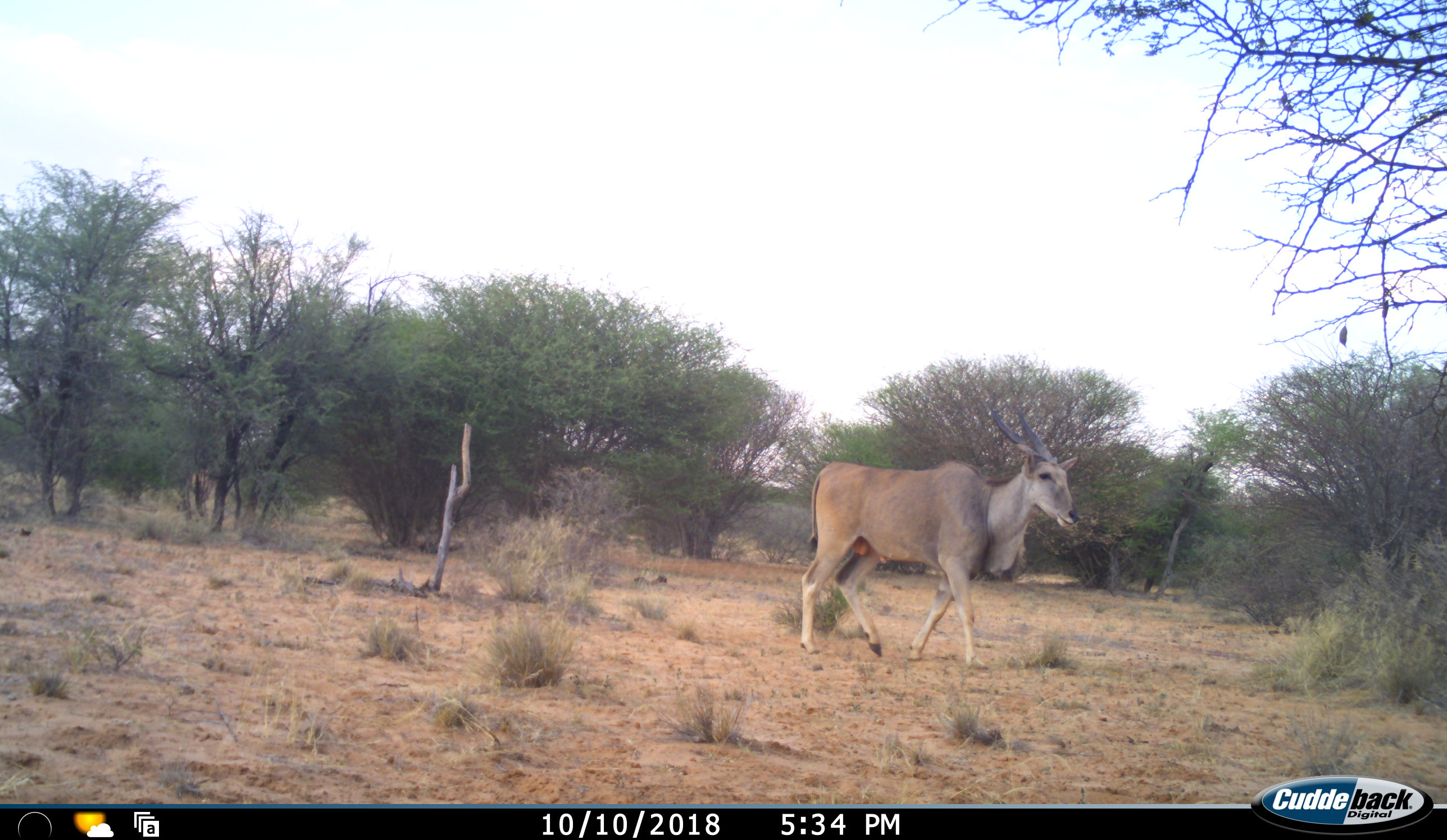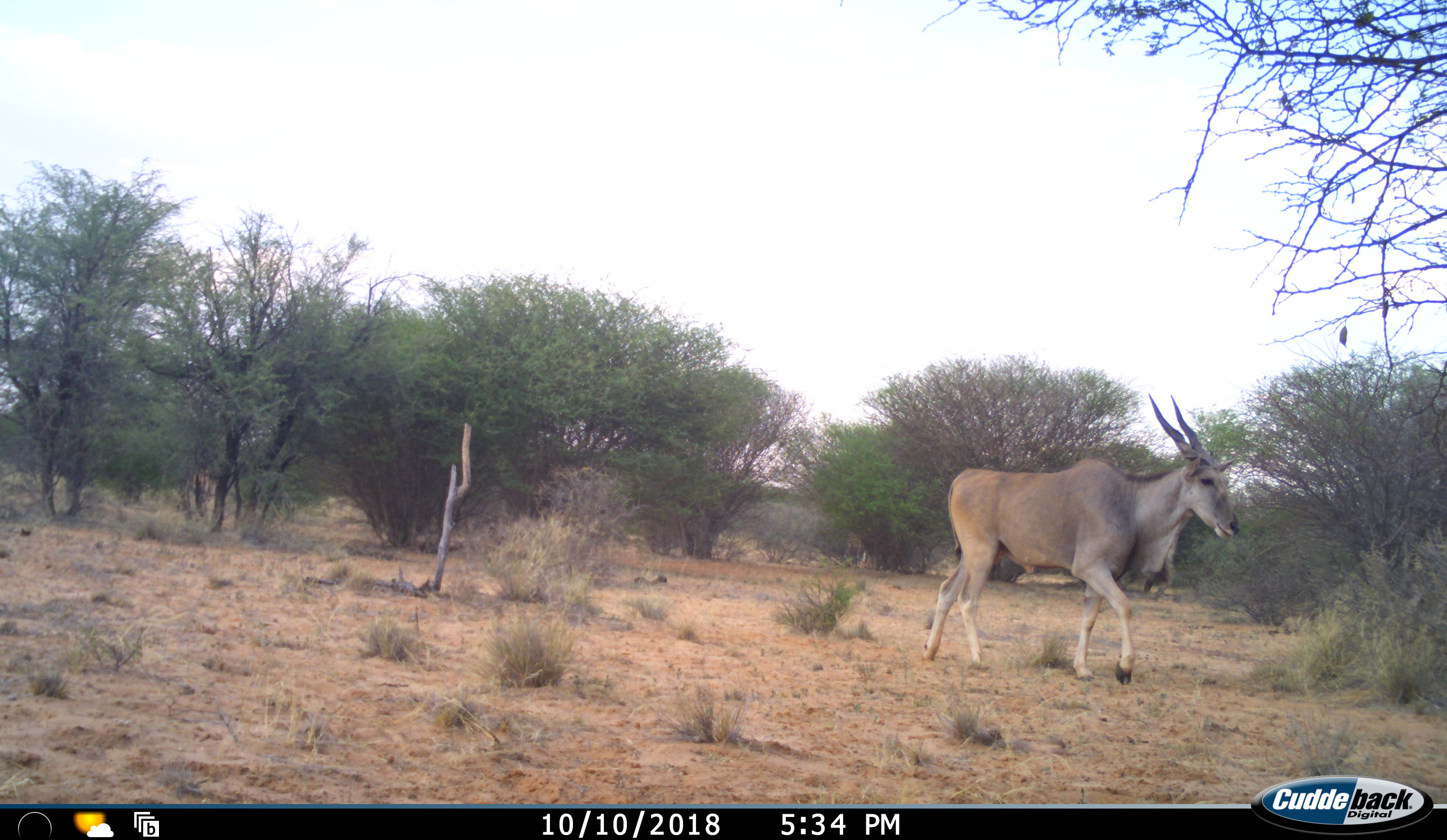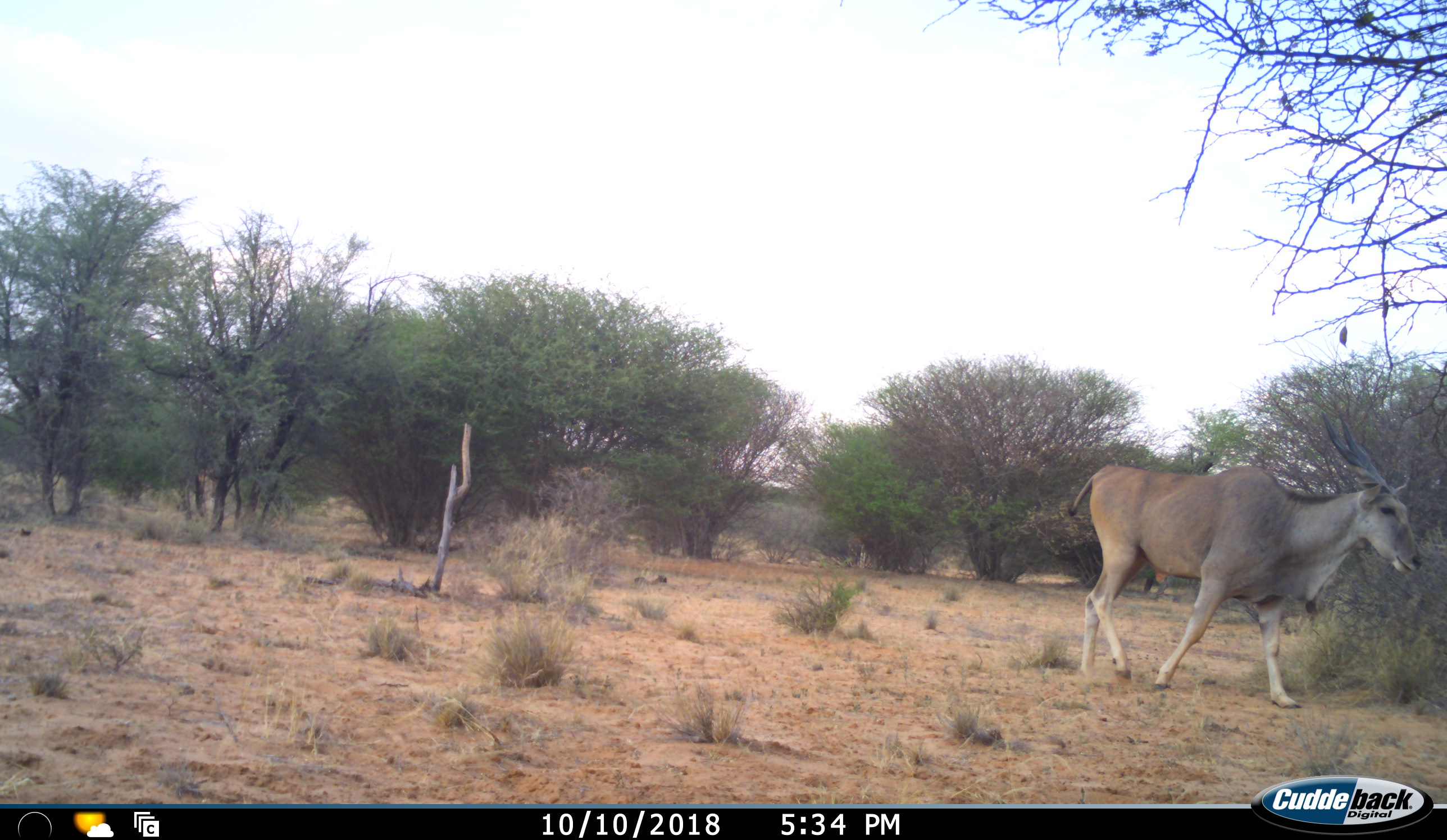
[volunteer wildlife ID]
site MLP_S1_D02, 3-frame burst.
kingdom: Animalia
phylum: Chordata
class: Mammalia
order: Artiodactyla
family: Bovidae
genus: Tragelaphus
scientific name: Tragelaphus oryx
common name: eland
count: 1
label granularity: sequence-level